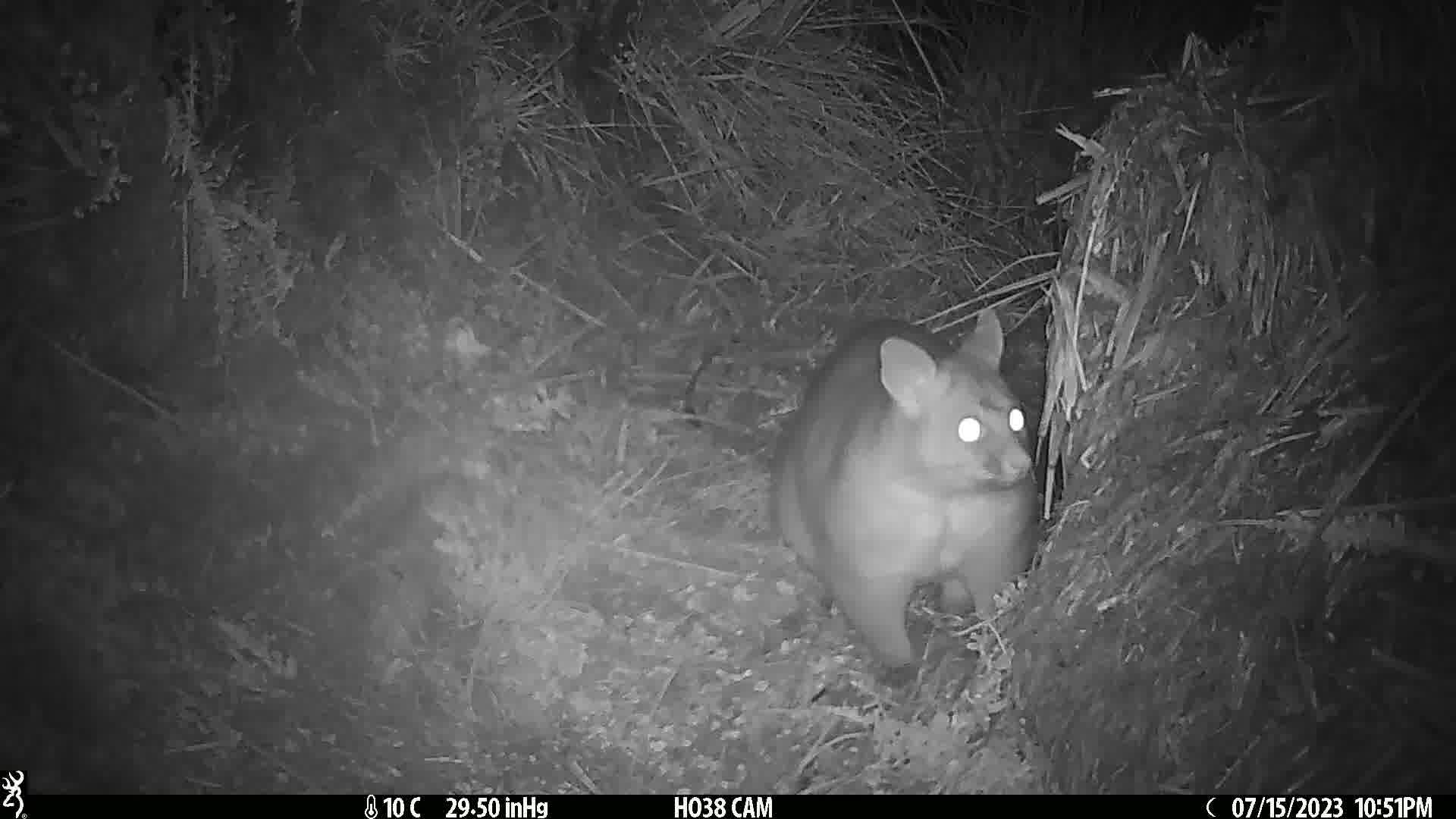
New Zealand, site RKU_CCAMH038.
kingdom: Animalia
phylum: Chordata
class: Mammalia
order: Diprotodontia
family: Phalangeridae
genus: Trichosurus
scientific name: Trichosurus vulpecula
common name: common brushtail possum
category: possum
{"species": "possum (common brushtail possum) (Trichosurus vulpecula)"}